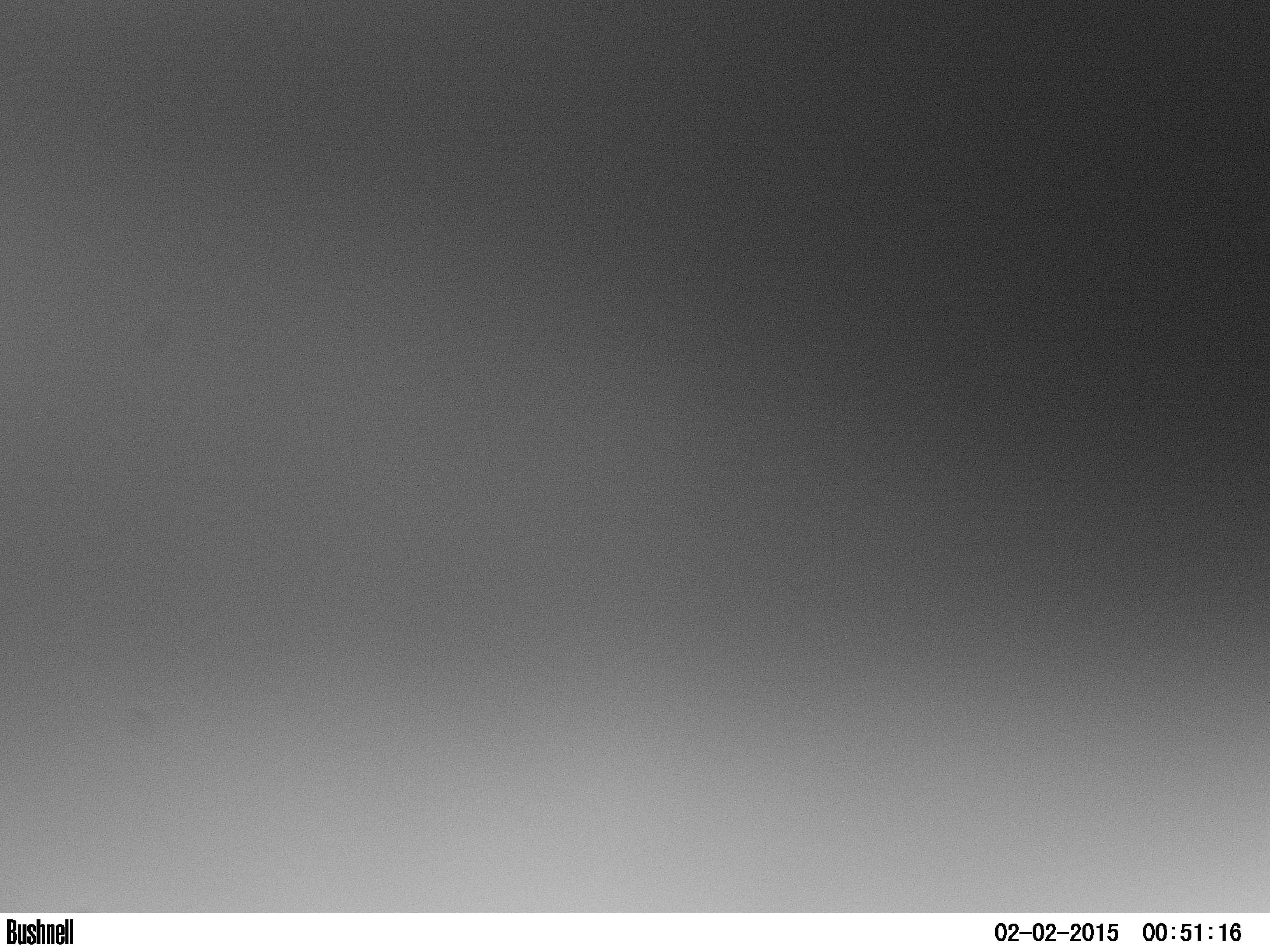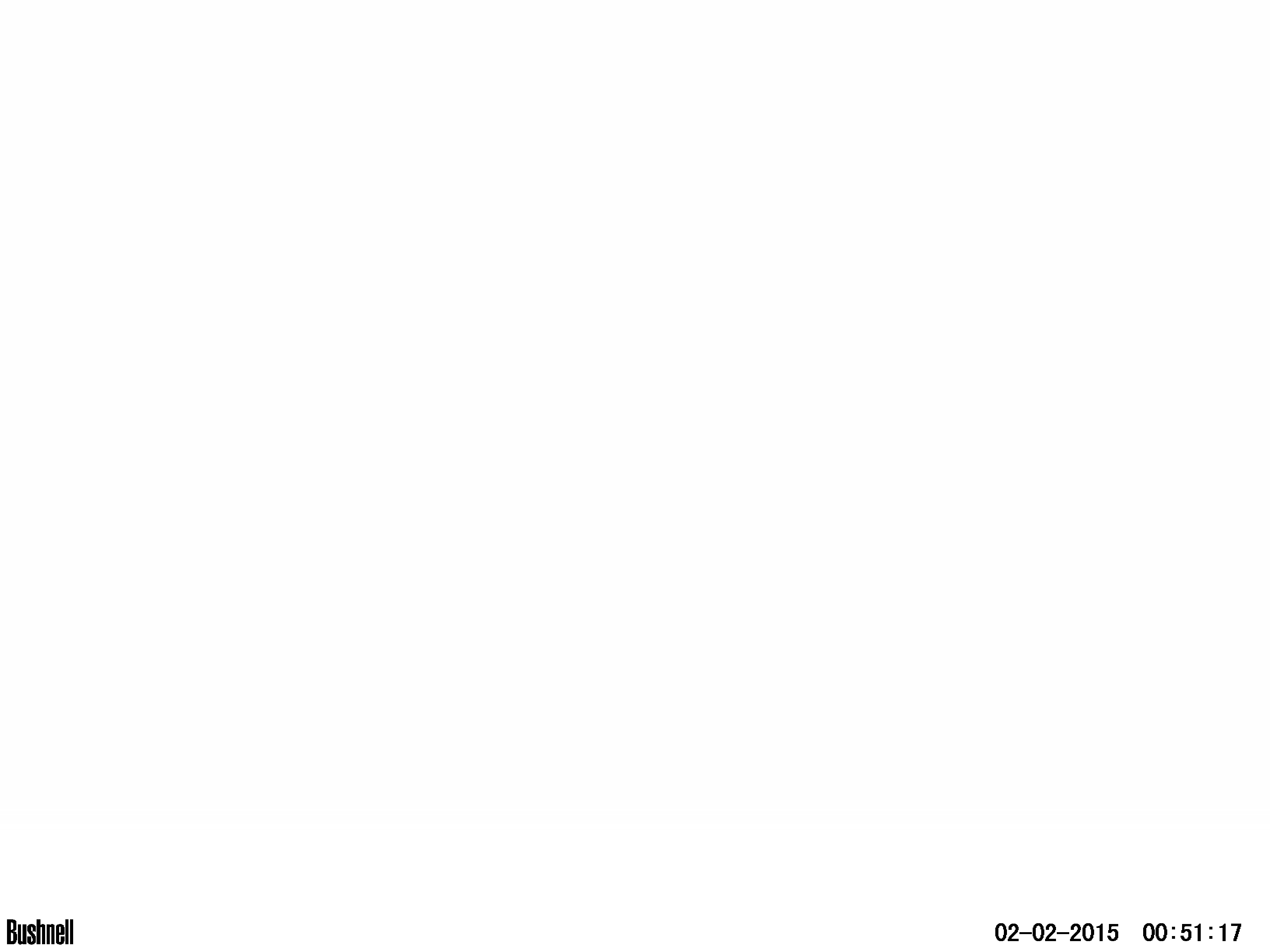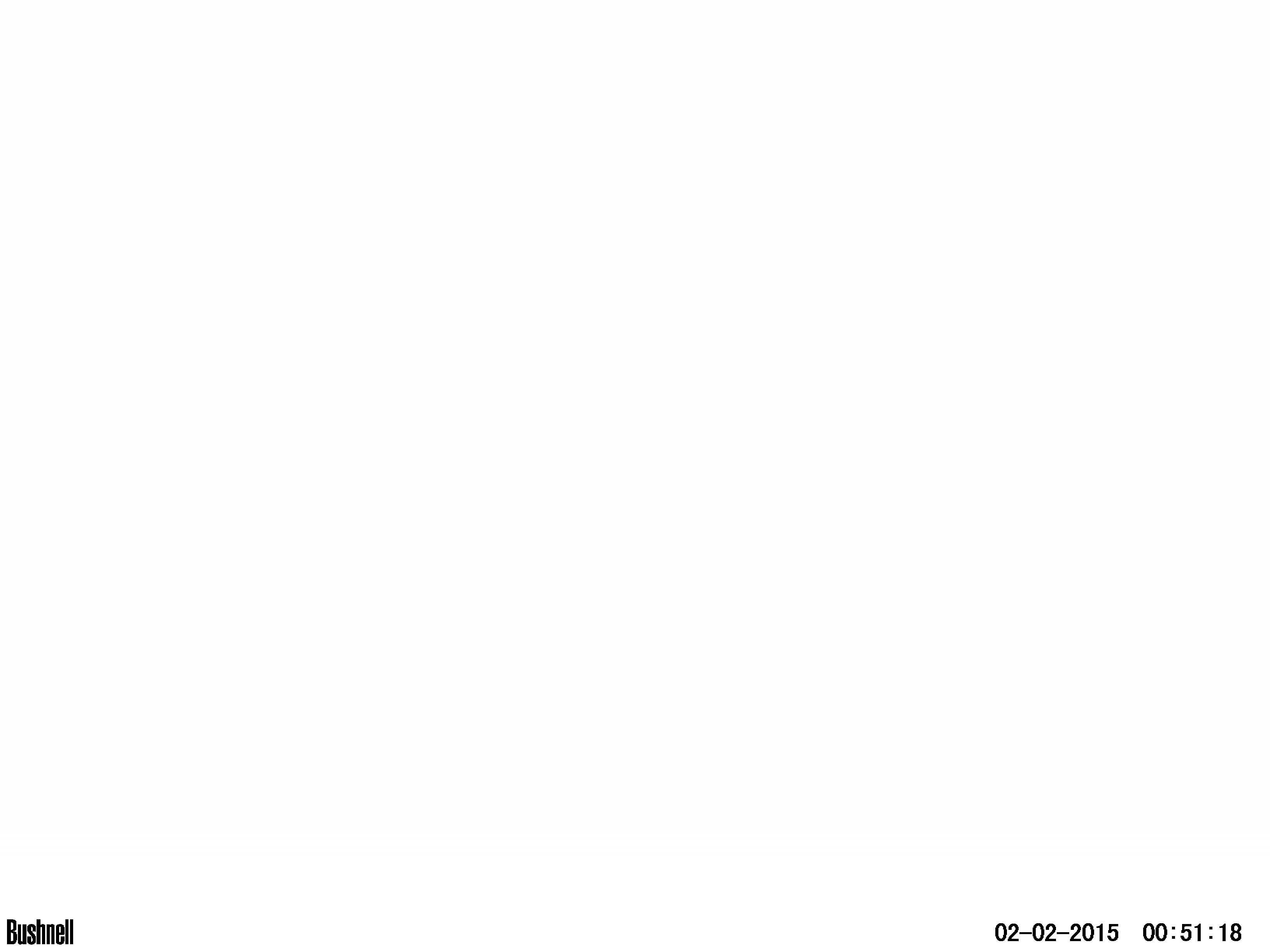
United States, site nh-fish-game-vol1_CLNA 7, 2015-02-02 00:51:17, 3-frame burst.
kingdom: Animalia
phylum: Chordata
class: Mammalia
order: Artiodactyla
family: Cervidae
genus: Alces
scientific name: Alces alces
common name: moose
Moose (Alces alces).